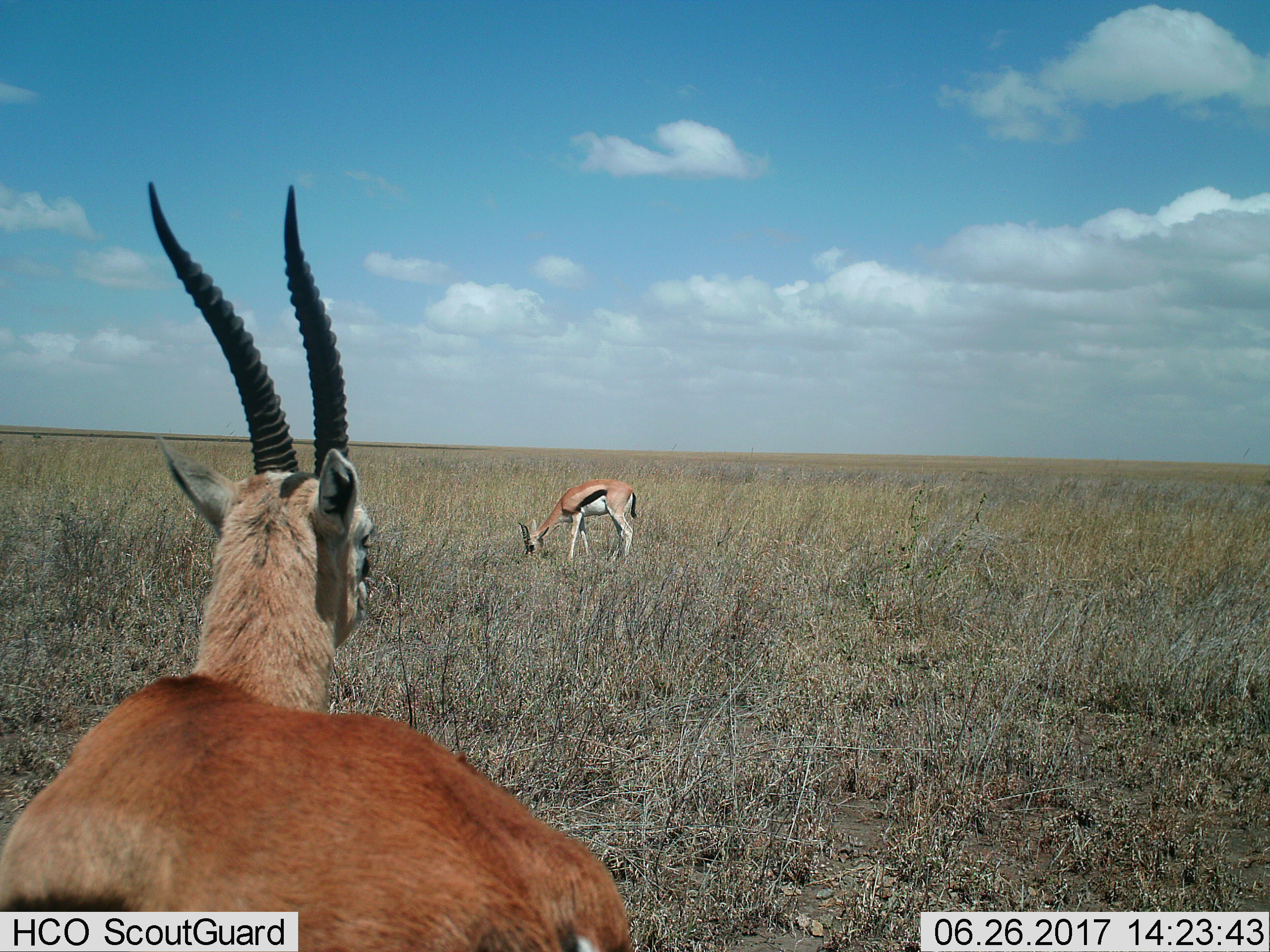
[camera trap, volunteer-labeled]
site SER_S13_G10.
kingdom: Animalia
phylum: Chordata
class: Mammalia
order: Artiodactyla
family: Bovidae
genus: Eudorcas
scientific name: Eudorcas thomsonii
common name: thomson's gazelle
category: gazellethomsons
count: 2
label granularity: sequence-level